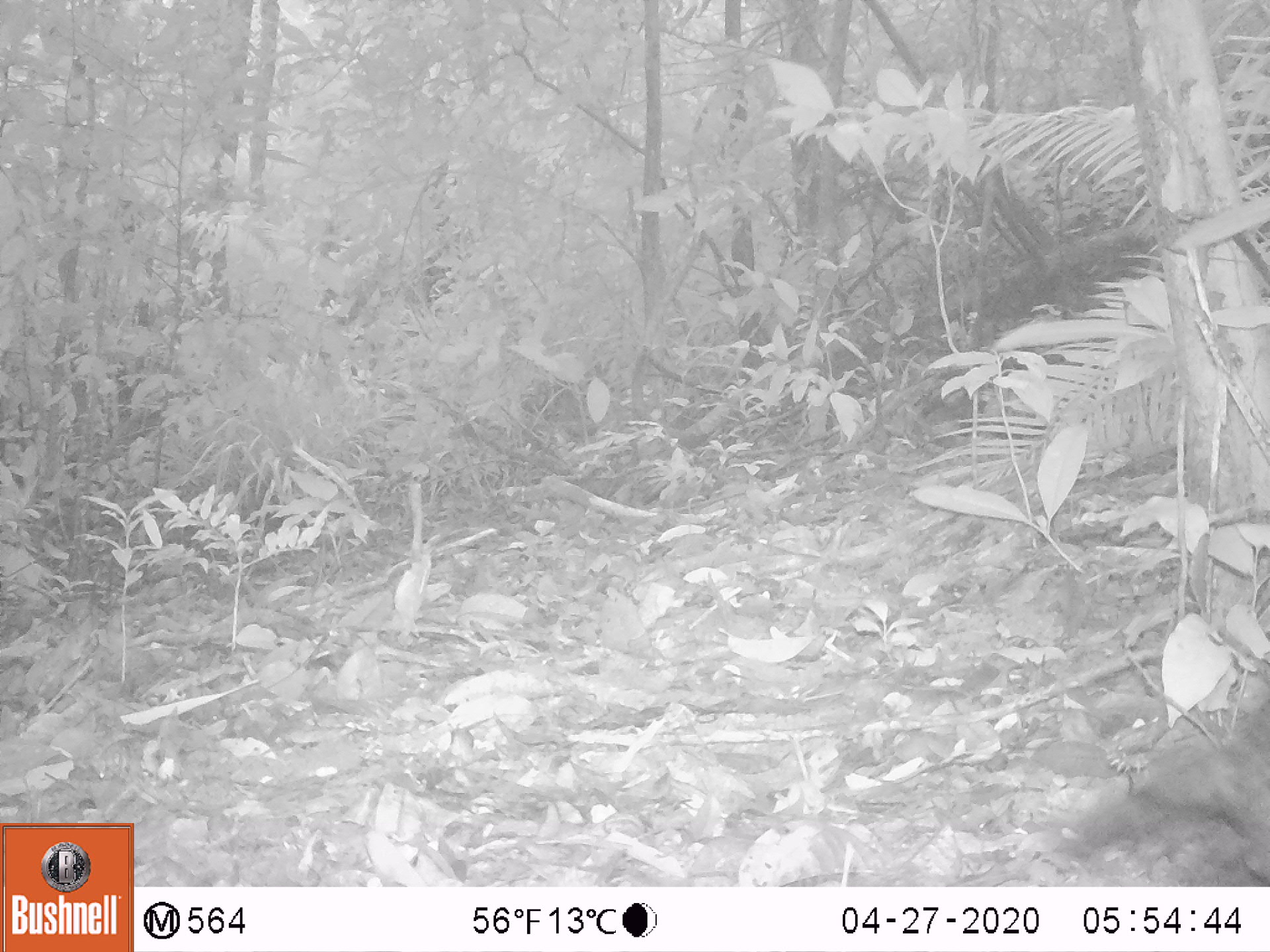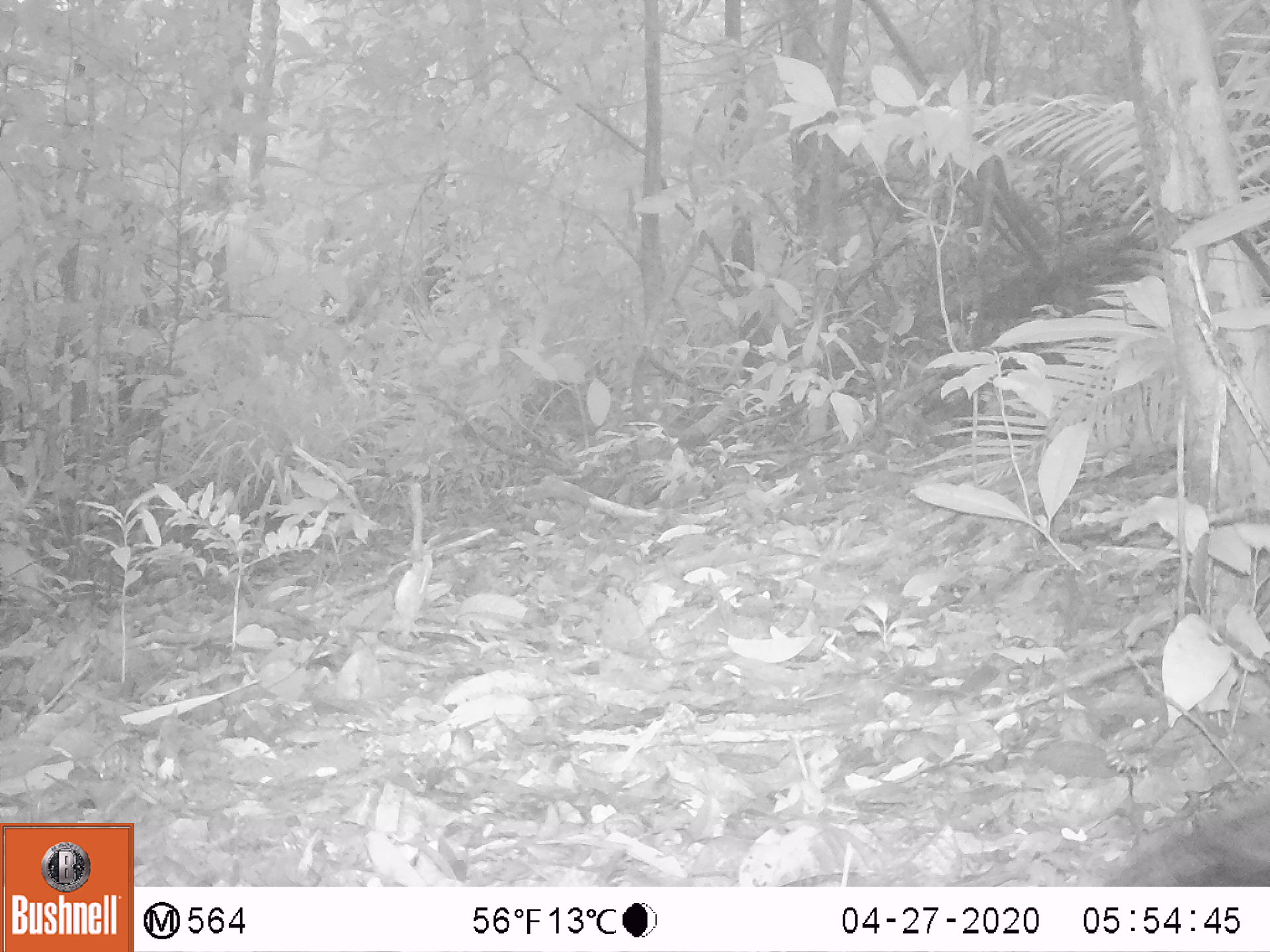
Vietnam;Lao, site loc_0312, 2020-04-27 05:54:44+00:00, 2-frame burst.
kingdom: Animalia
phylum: Chordata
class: Aves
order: Galliformes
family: Phasianidae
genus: Polyplectron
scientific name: Polyplectron bicalcaratum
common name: gray peacock-pheasant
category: grey peacock pheasant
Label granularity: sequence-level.